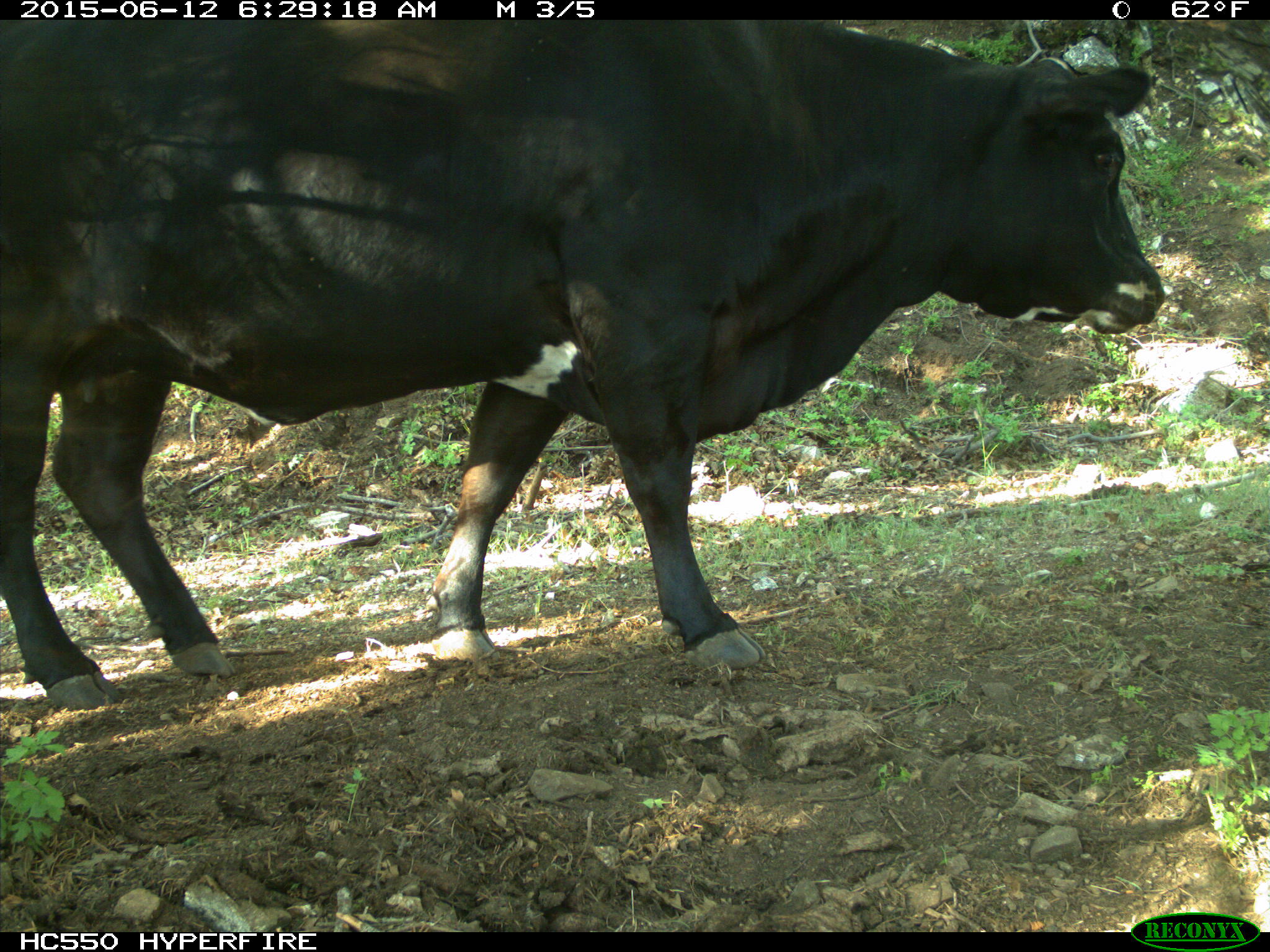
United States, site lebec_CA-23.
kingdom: Animalia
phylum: Chordata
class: Mammalia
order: Artiodactyla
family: Bovidae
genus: Bos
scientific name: Bos taurus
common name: domestic cow